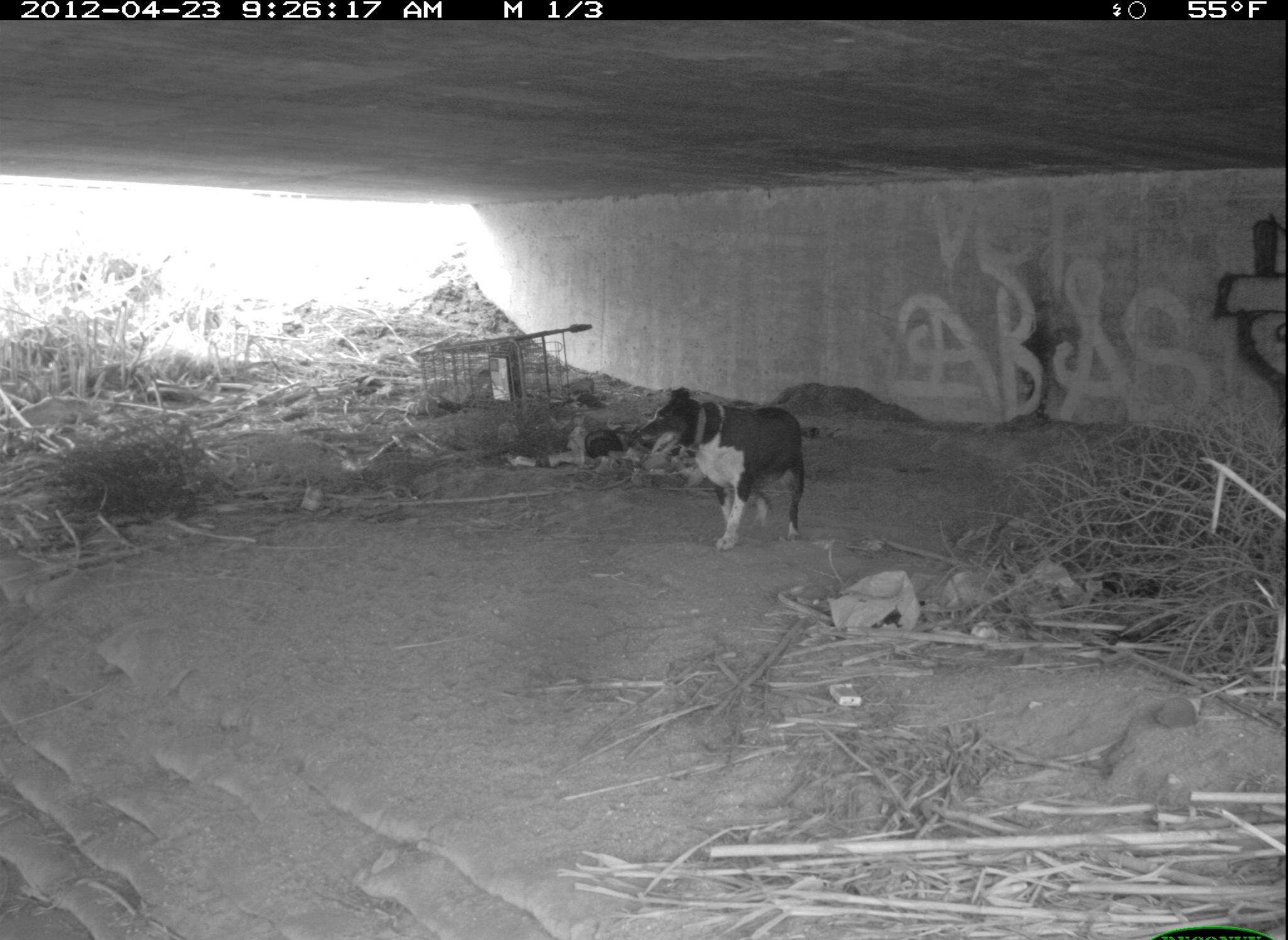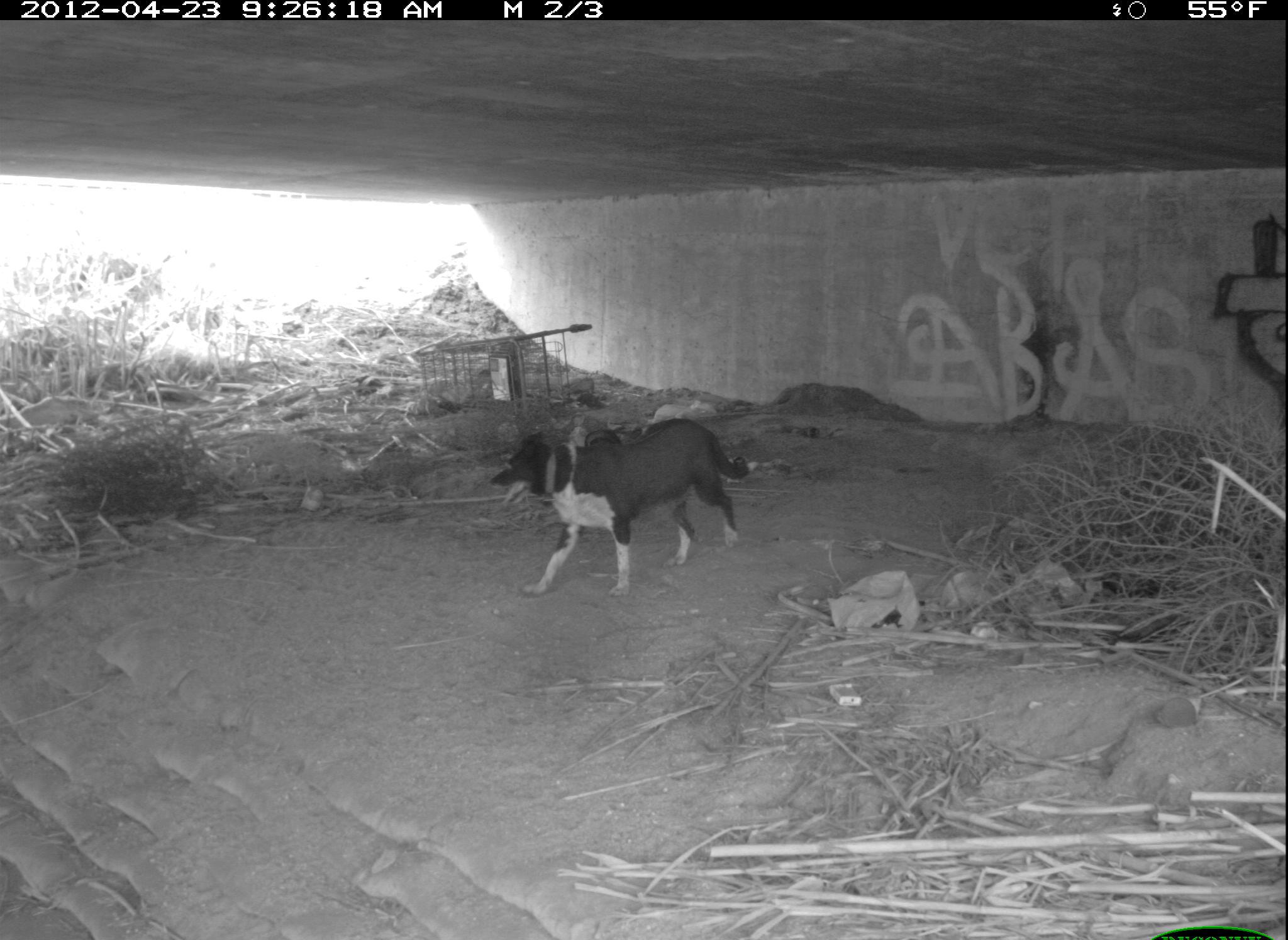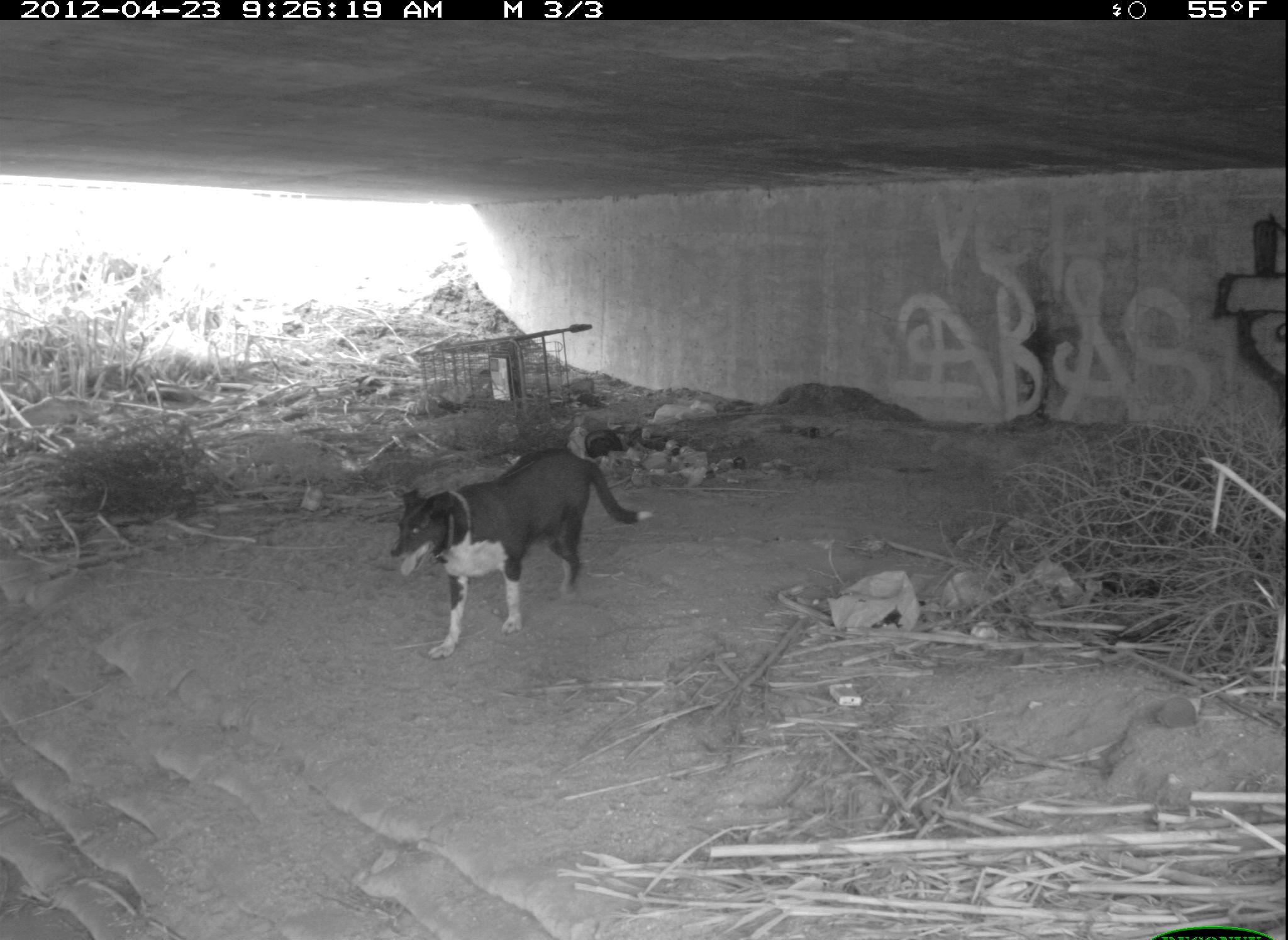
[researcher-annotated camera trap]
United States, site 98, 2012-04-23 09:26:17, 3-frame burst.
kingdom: Animalia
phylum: Chordata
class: Mammalia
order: Carnivora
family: Canidae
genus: Canis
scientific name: Canis familiaris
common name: domestic dog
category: dog